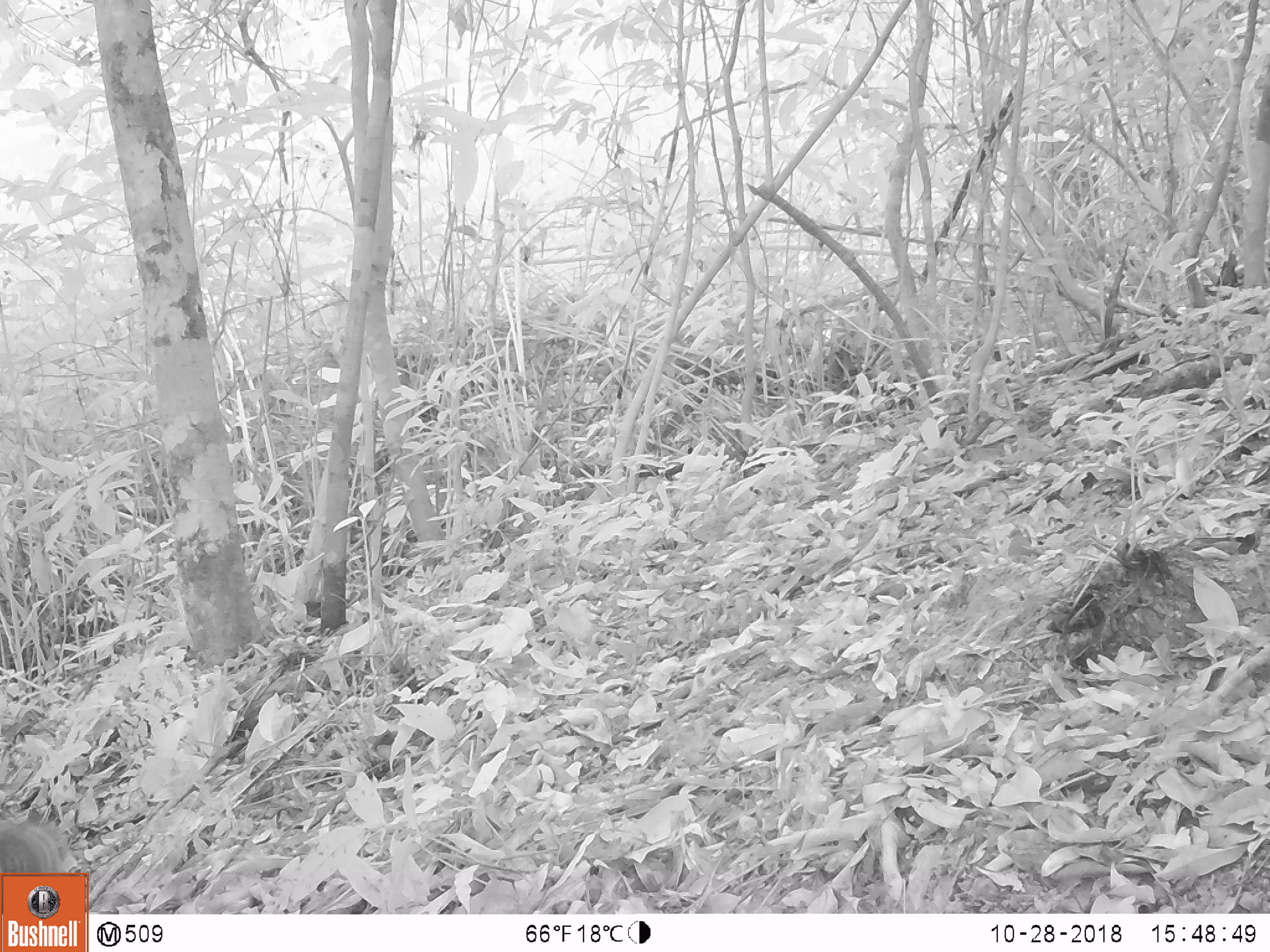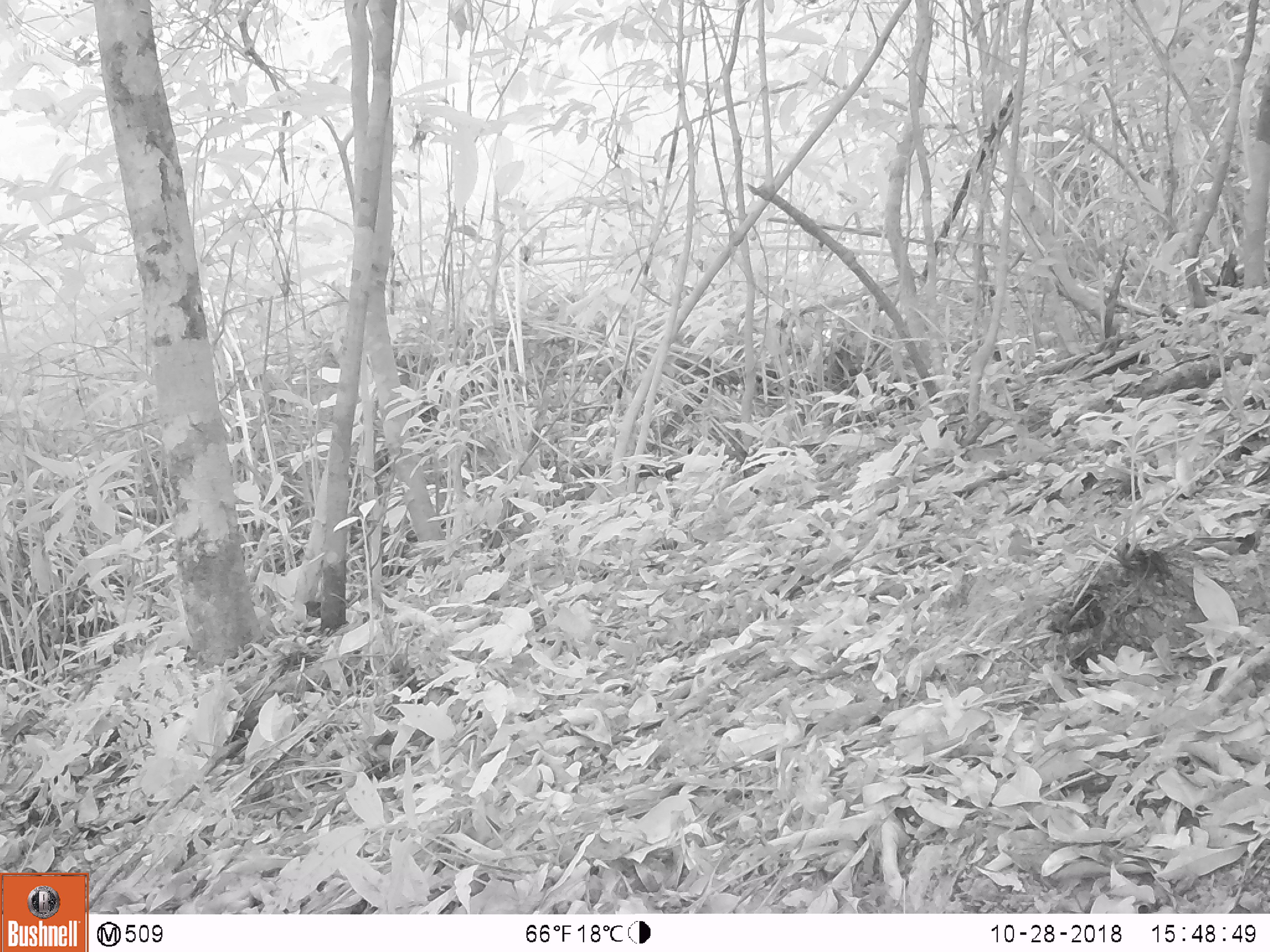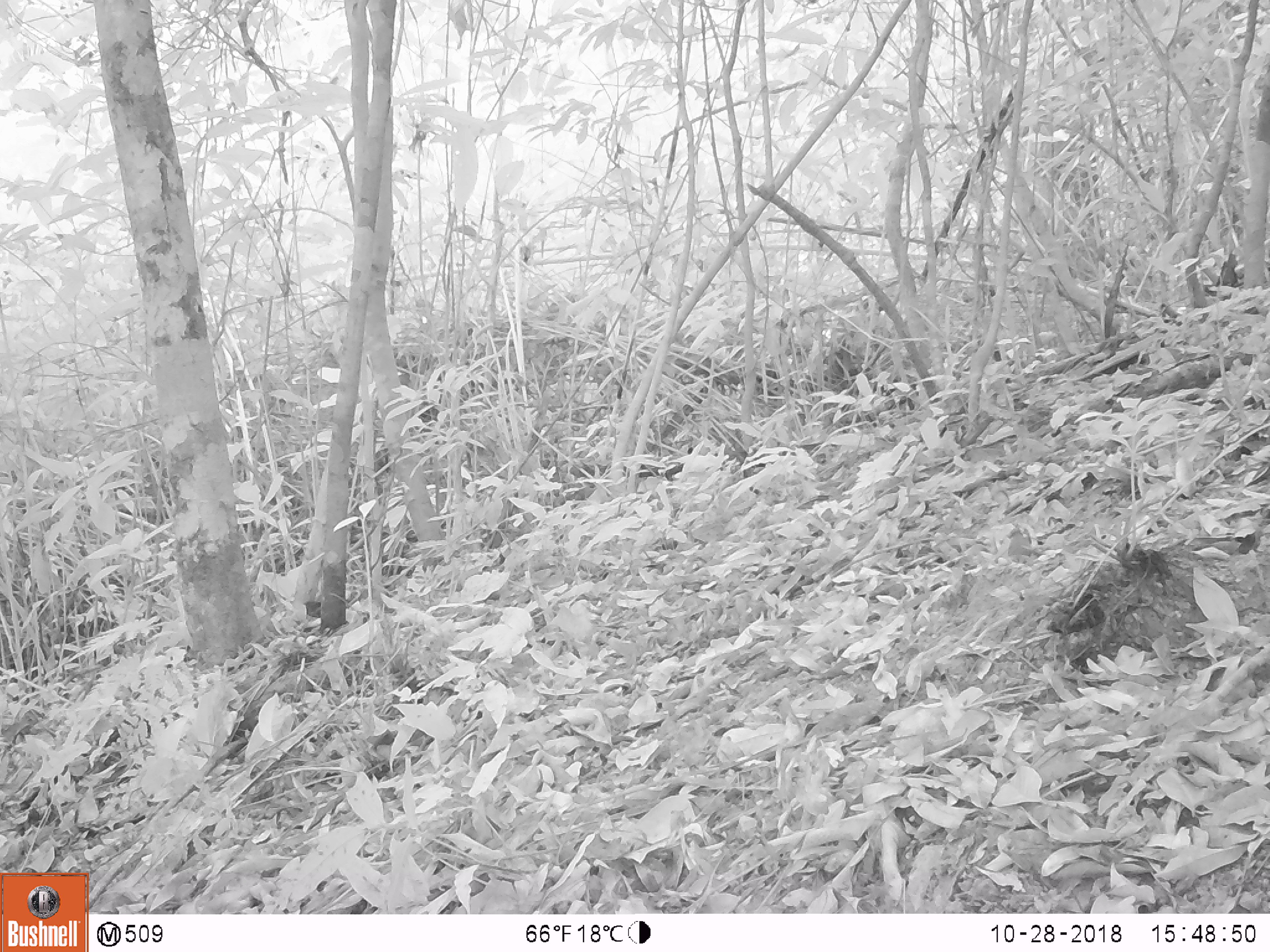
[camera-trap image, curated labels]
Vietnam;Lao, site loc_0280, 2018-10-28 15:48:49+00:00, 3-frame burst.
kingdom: Animalia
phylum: Chordata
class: Mammalia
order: Rodentia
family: Sciuridae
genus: Callosciurus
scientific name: Callosciurus erythraeus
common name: pallas's squirrel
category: pallass squirrel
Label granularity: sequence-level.